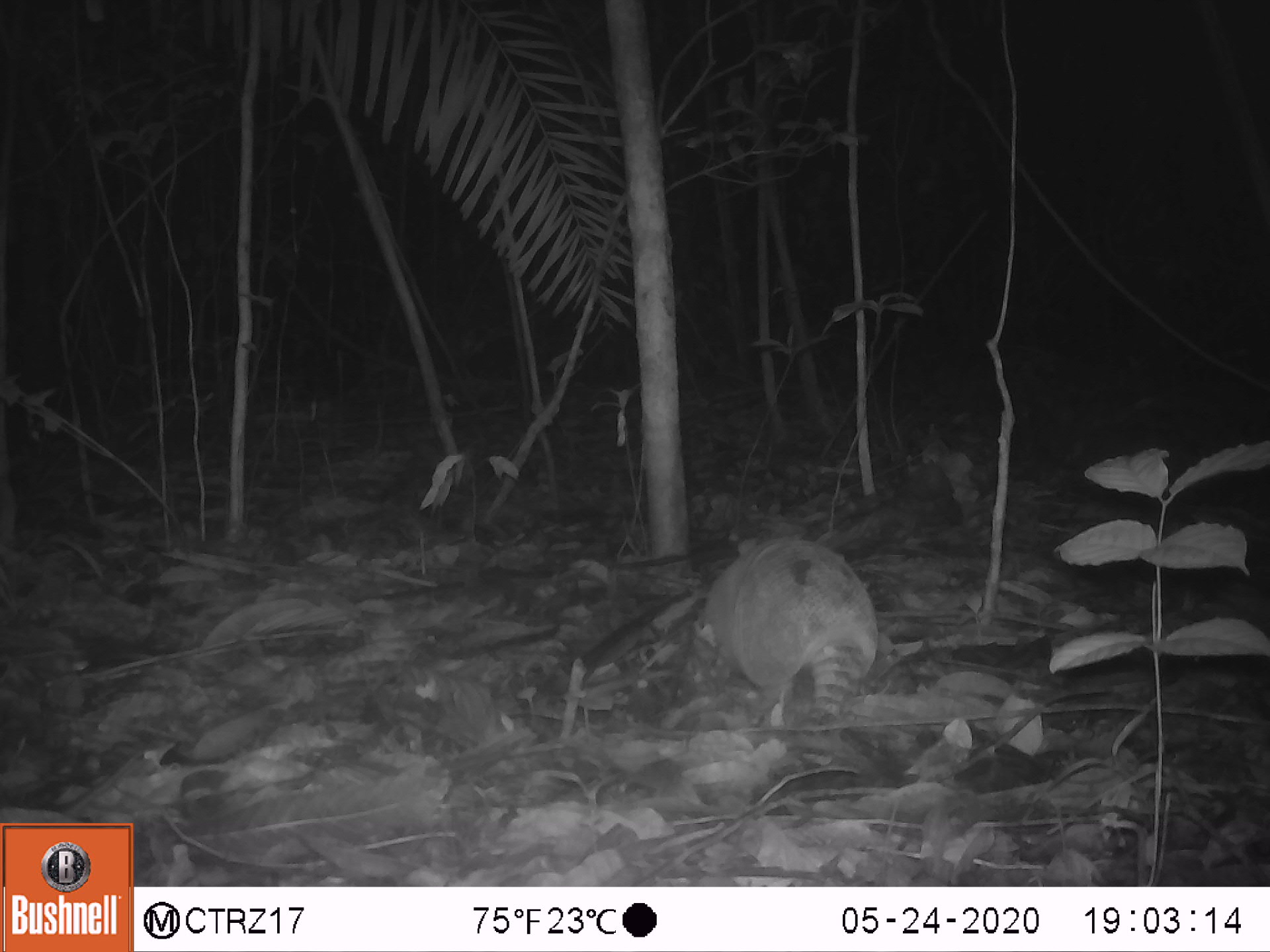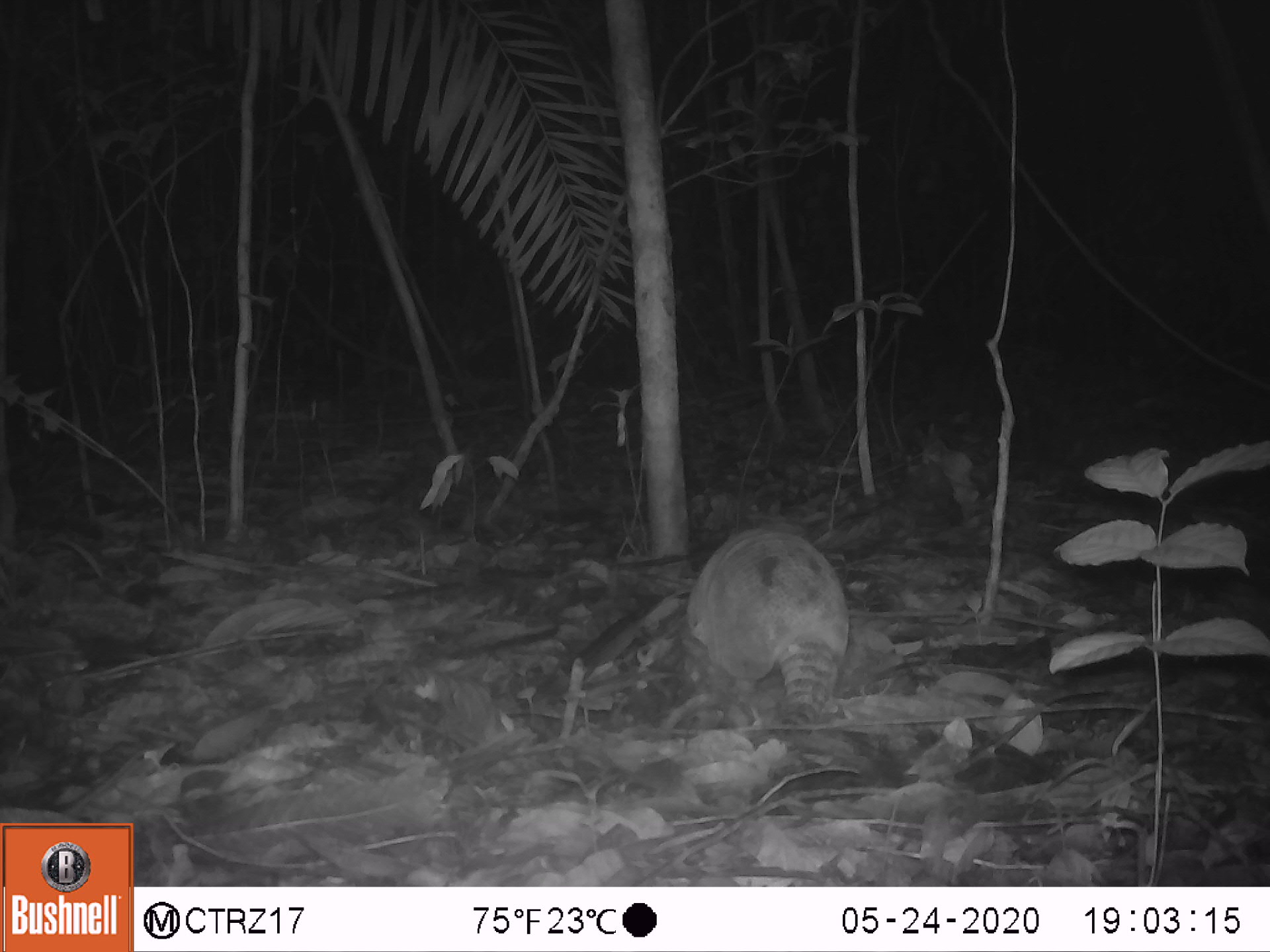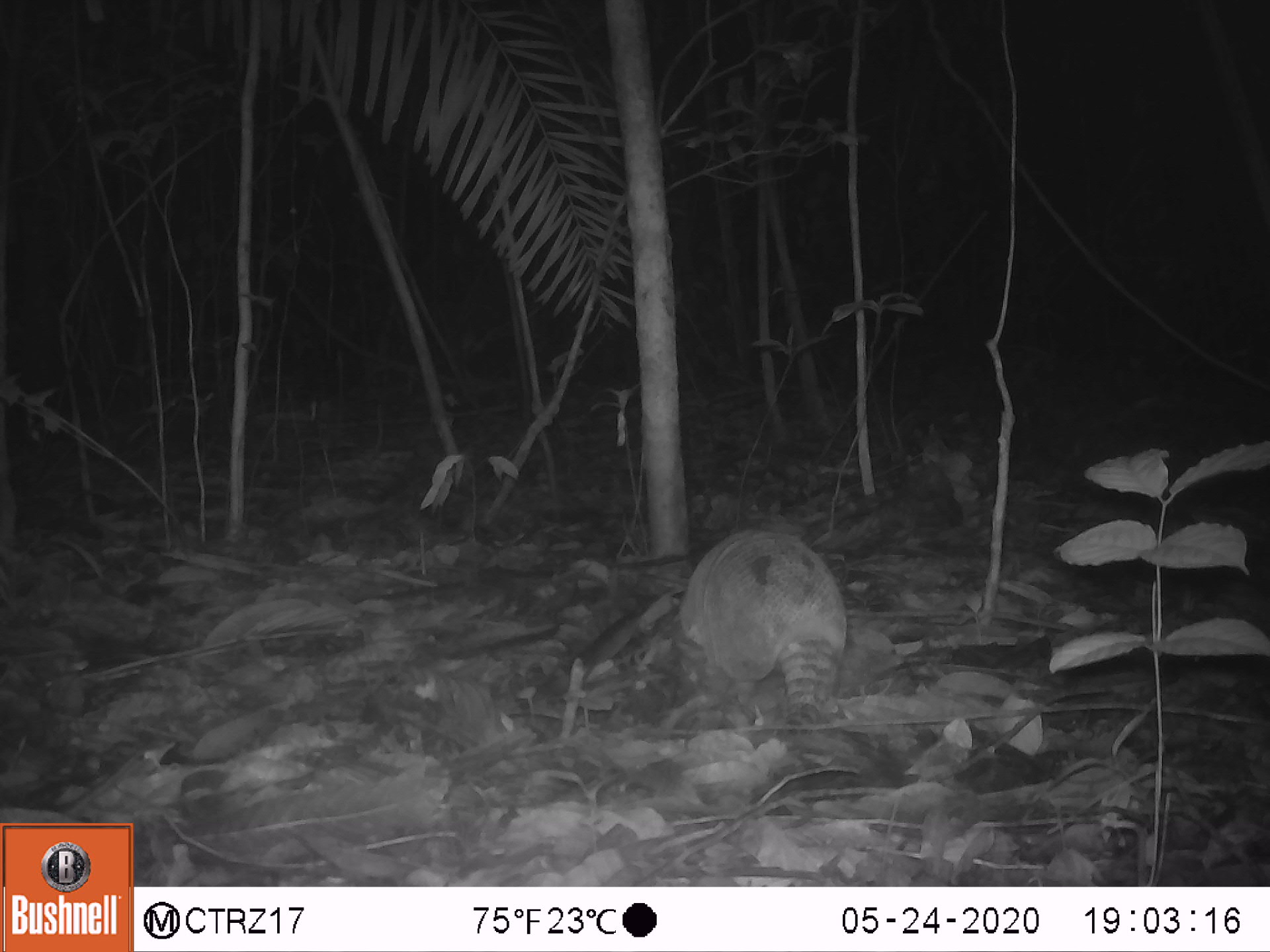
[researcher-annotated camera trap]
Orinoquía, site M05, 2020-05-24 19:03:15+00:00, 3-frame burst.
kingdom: Animalia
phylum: Chordata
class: Mammalia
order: Cingulata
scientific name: Cingulata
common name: armadillo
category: unknown armadillo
Unknown armadillo (armadillo) (Cingulata).